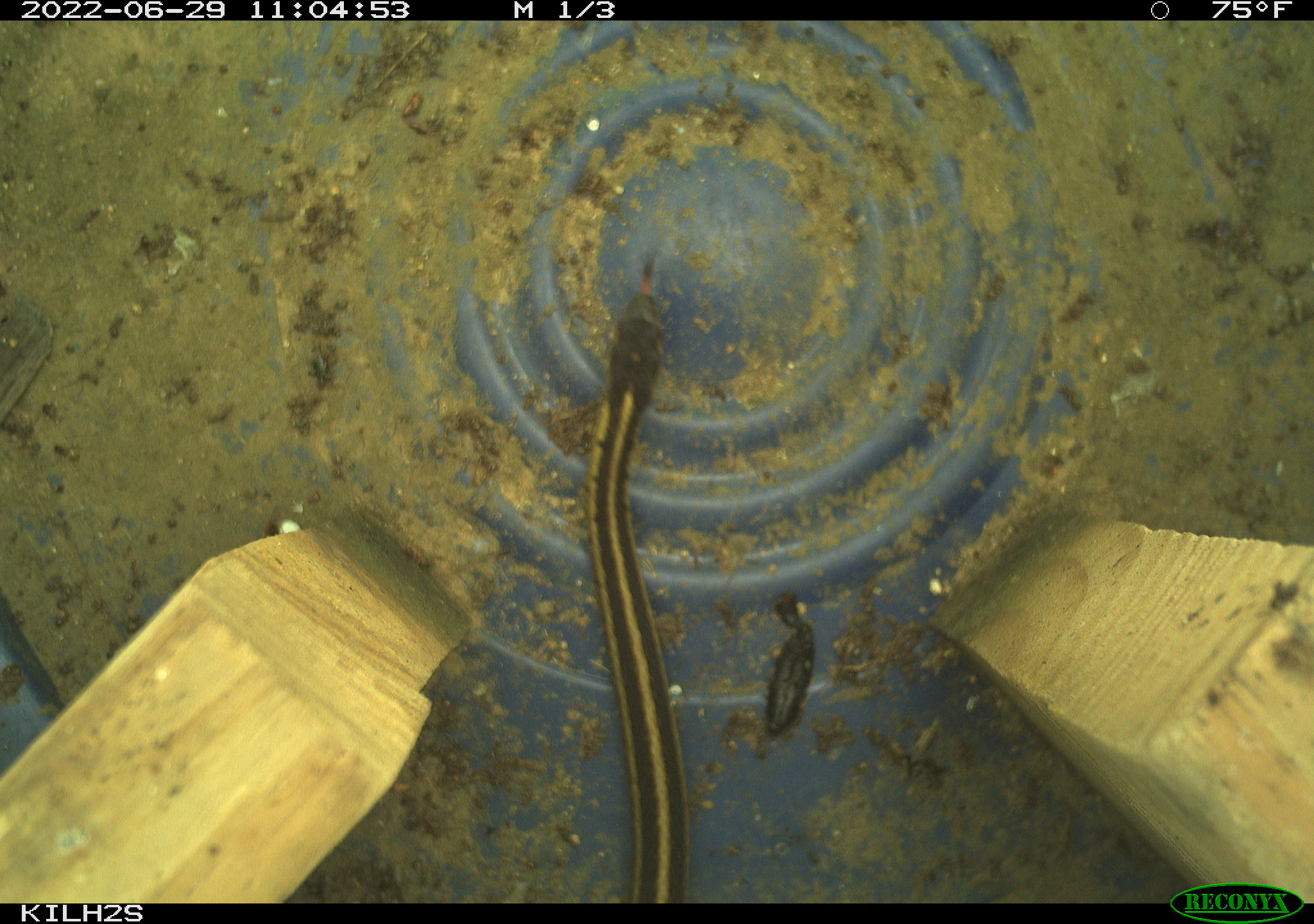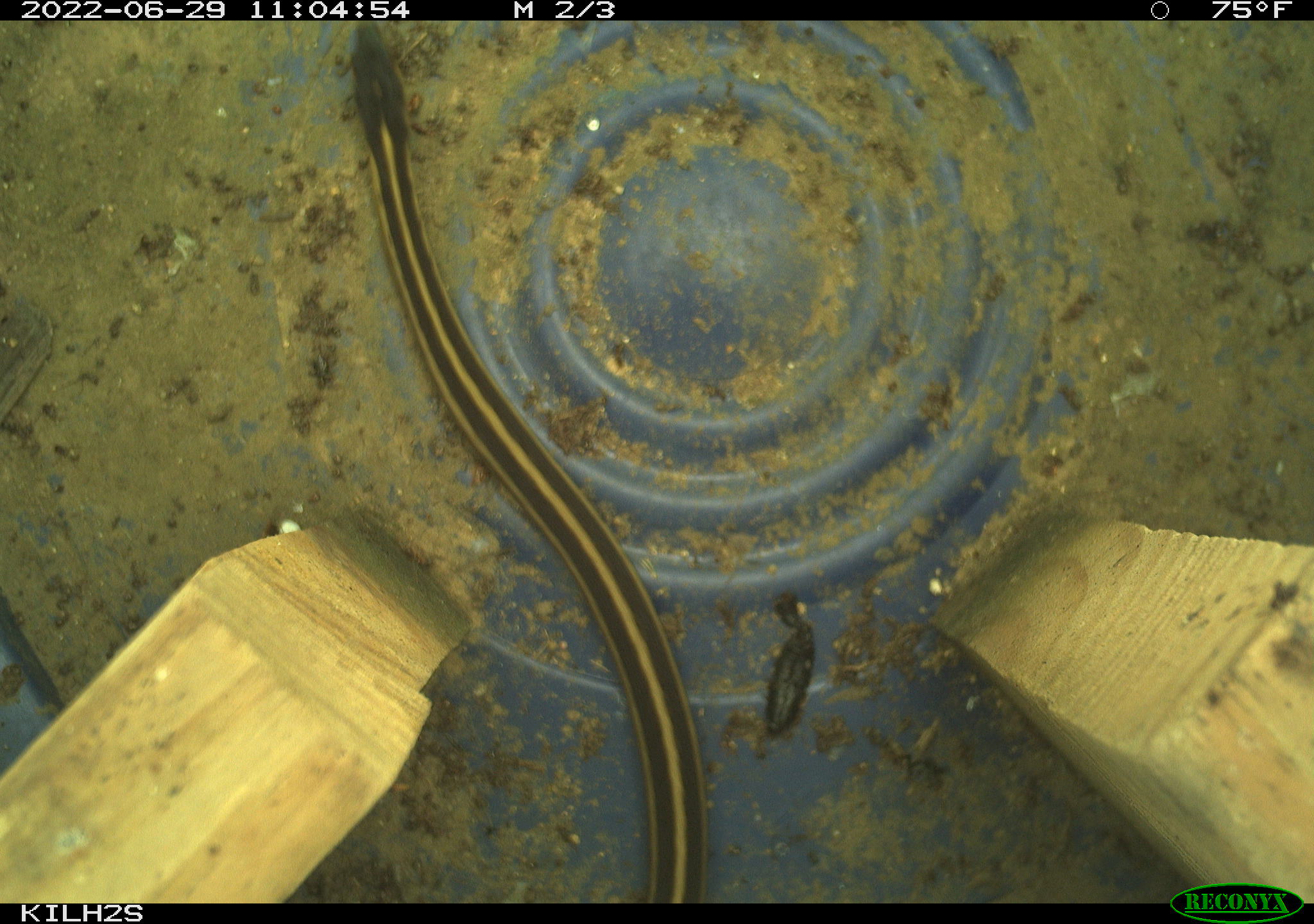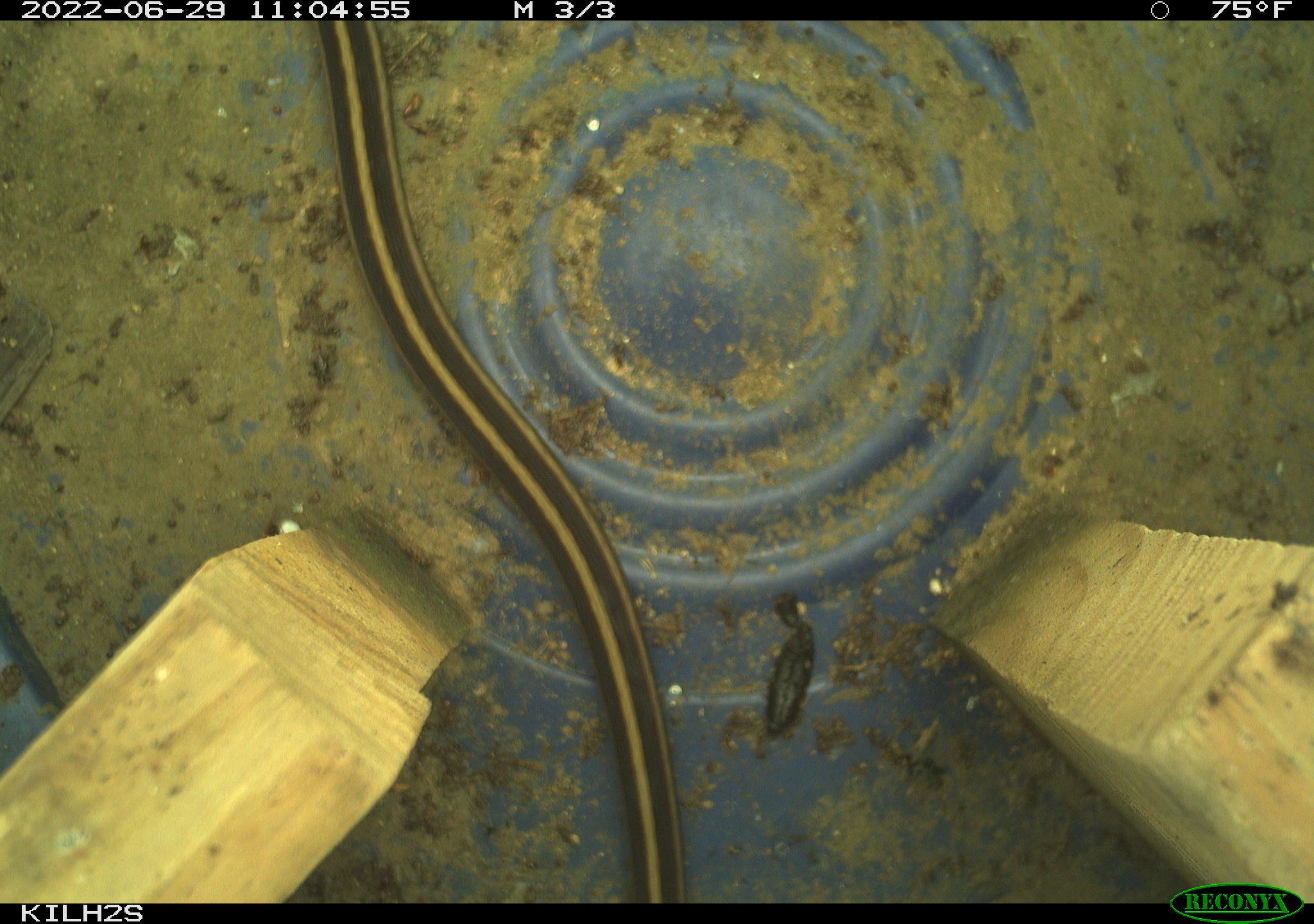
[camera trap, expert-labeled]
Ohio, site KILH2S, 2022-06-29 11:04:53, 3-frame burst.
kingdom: Animalia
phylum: Chordata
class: Reptilia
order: Squamata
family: Colubridae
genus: Thamnophis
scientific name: Thamnophis sirtalis sirtalis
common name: eastern gartersnake